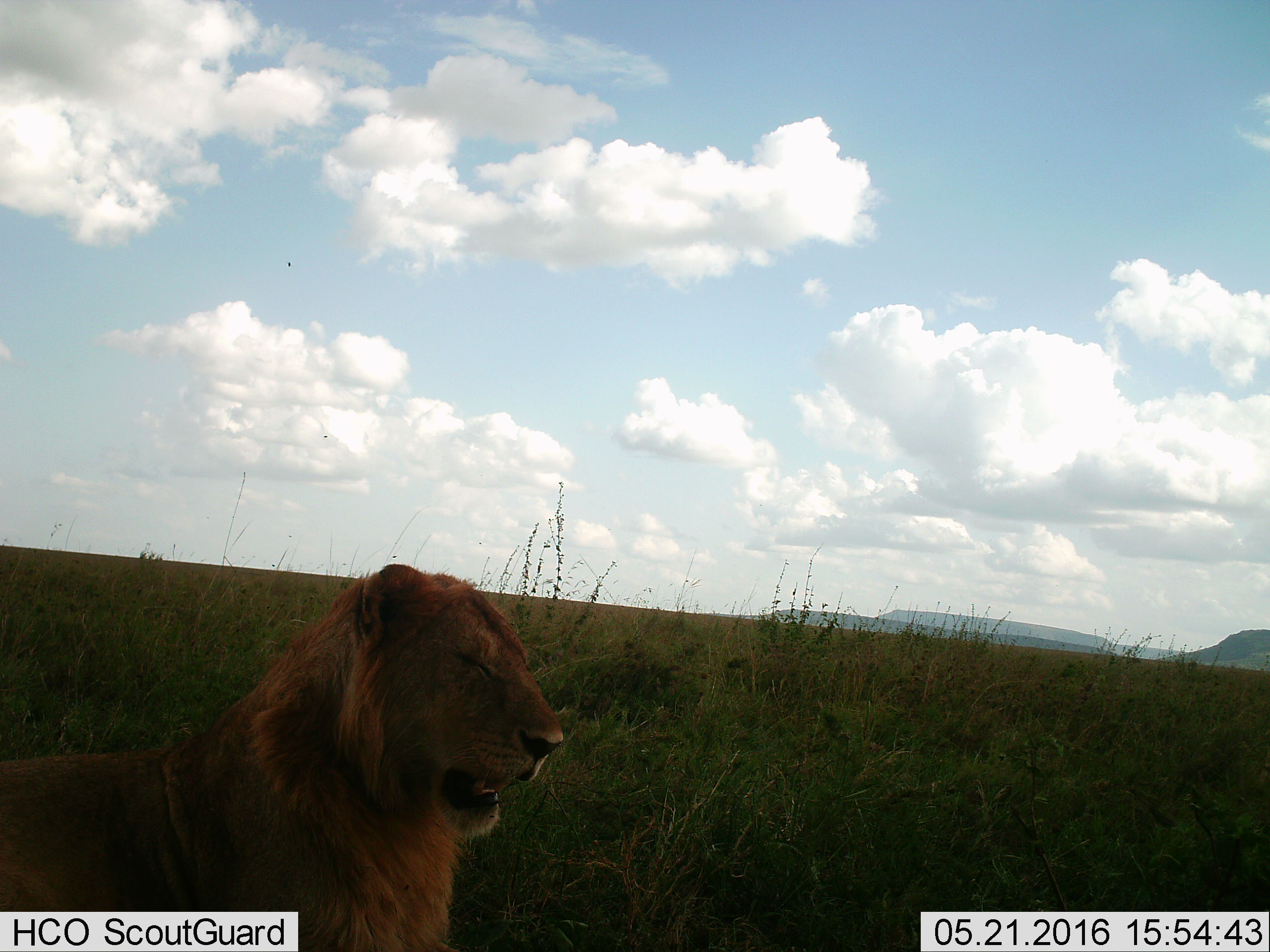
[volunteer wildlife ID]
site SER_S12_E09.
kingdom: Animalia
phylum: Chordata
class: Mammalia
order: Carnivora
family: Felidae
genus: Panthera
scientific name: Panthera leo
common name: lion male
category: lionmale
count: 1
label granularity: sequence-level